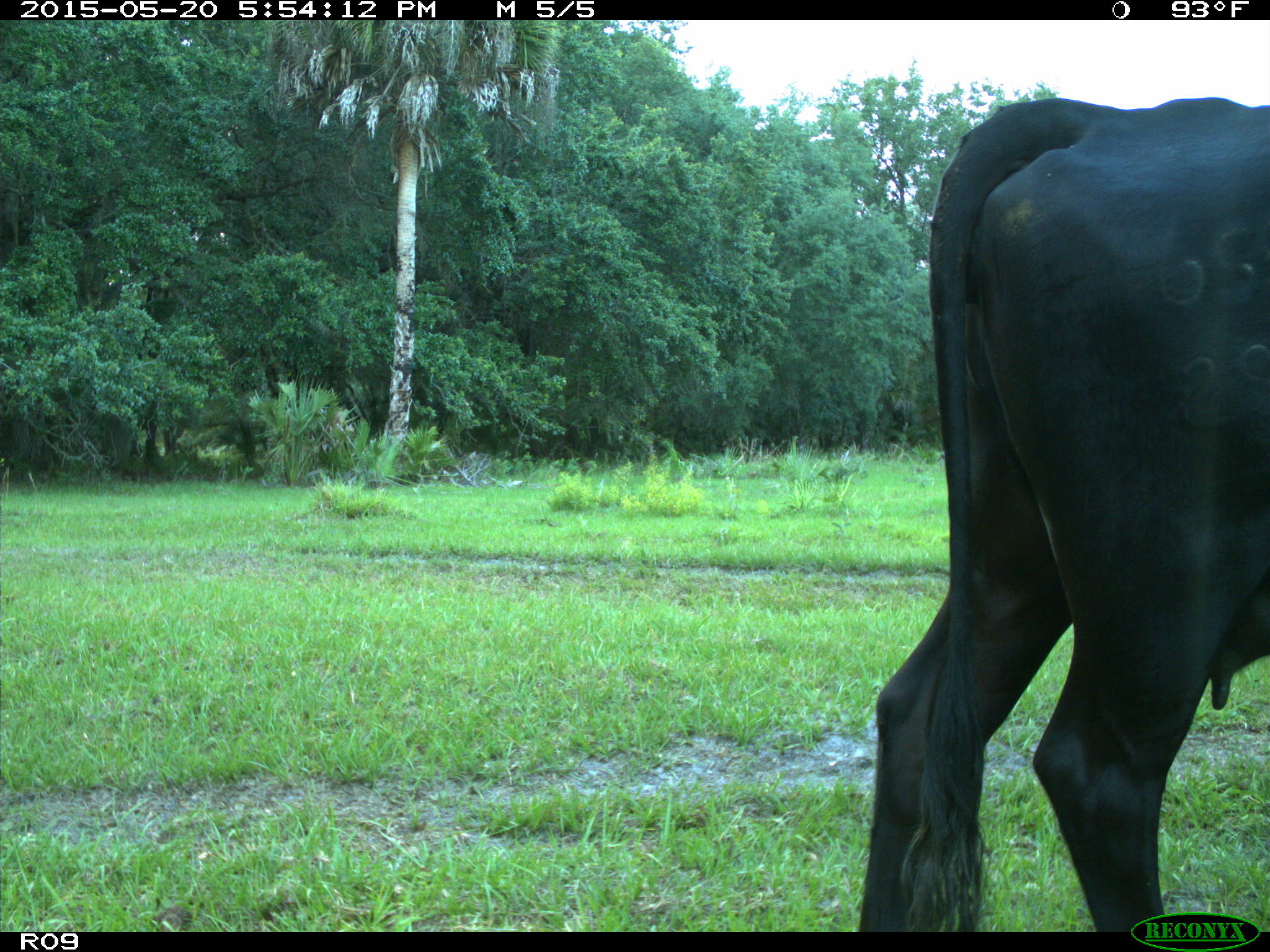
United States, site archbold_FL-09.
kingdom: Animalia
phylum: Chordata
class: Mammalia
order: Artiodactyla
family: Bovidae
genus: Bos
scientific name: Bos taurus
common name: domestic cow